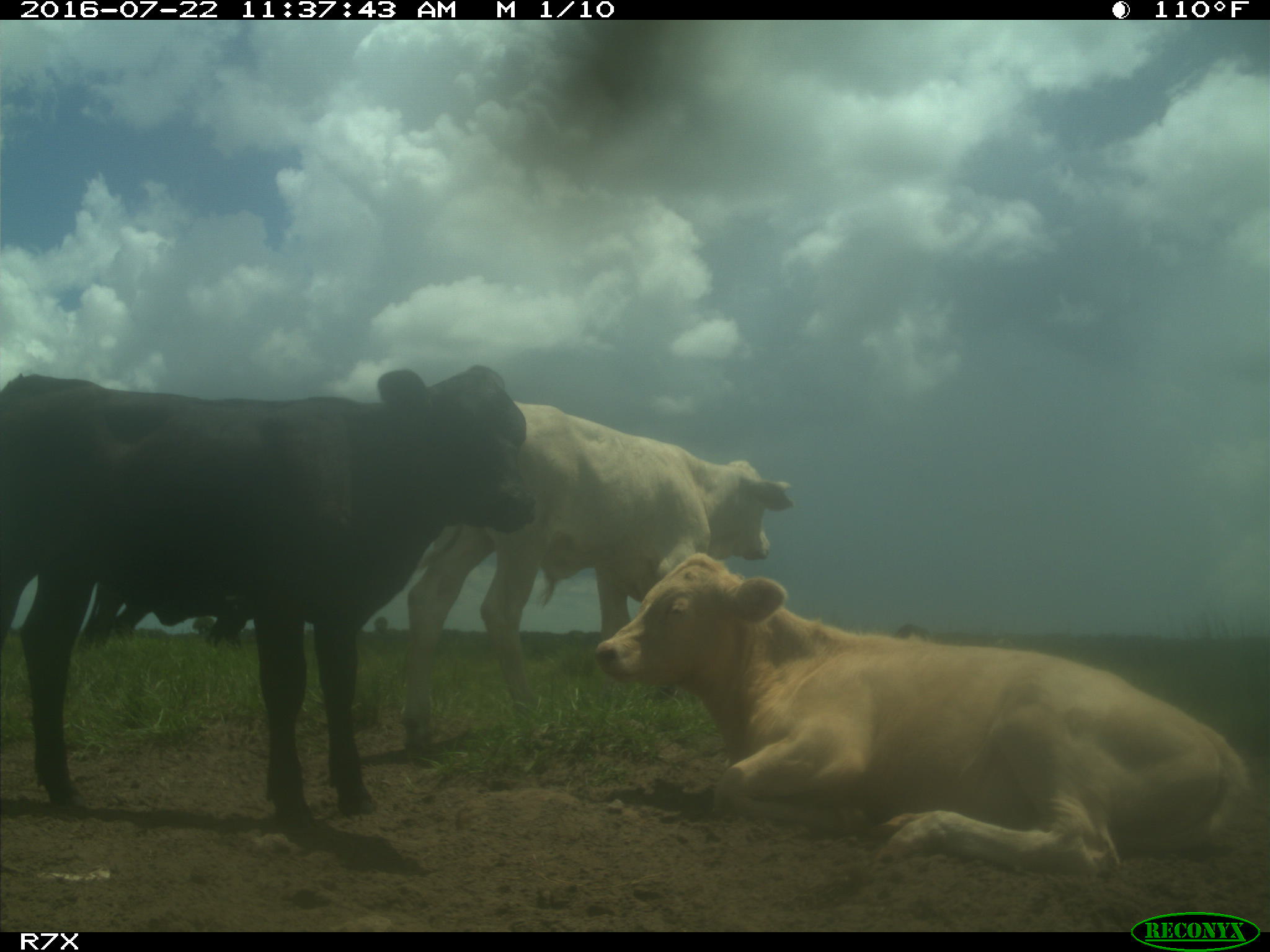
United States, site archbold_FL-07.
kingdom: Animalia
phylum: Chordata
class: Mammalia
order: Artiodactyla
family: Bovidae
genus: Bos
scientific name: Bos taurus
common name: domestic cow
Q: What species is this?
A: Bos taurus (domestic cow).